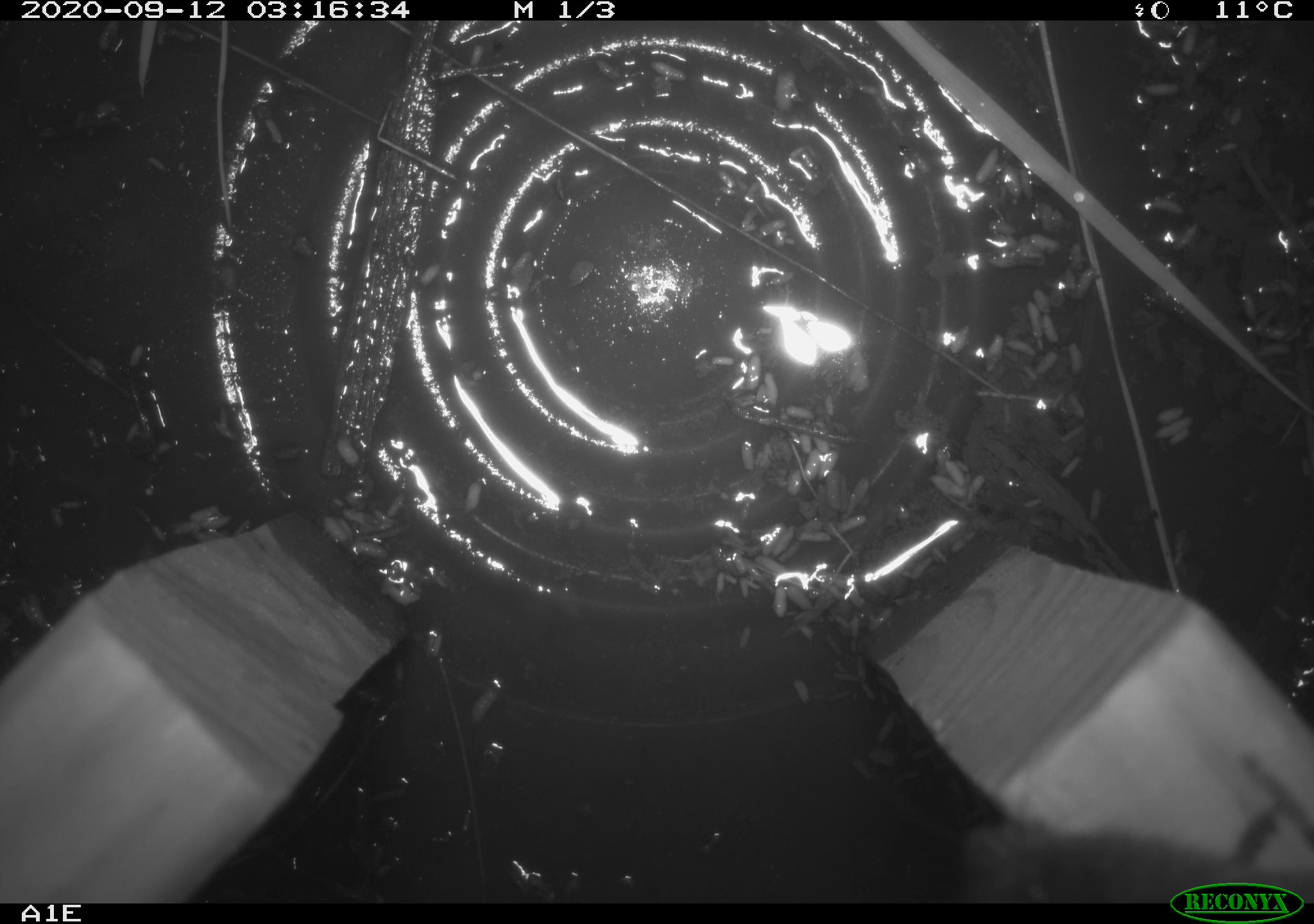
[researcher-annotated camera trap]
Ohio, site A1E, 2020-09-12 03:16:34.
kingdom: Animalia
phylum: Chordata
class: Mammalia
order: Rodentia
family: Cricetidae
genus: Microtus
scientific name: Microtus pennsylvanicus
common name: meadow vole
Meadow vole (Microtus pennsylvanicus).